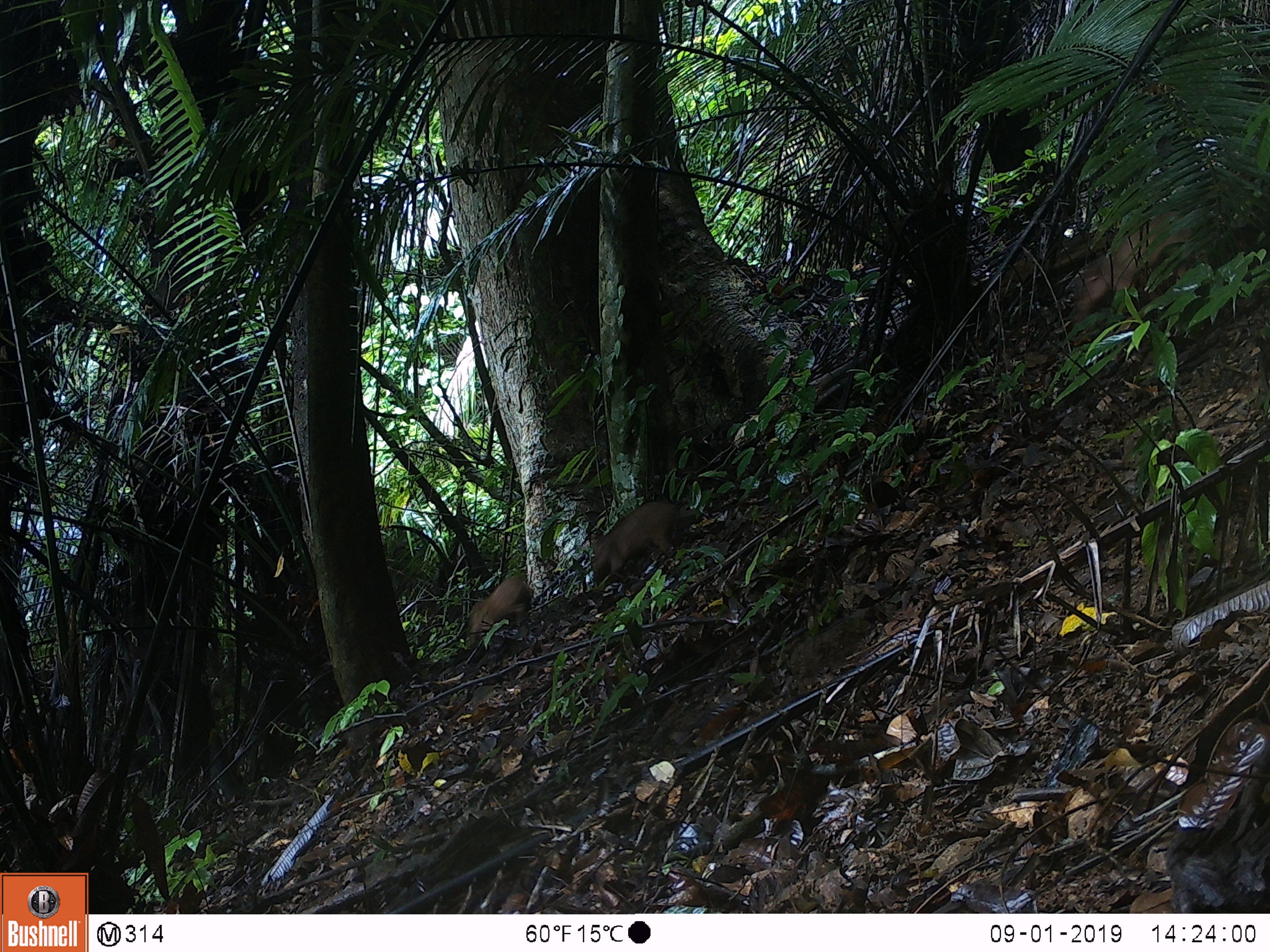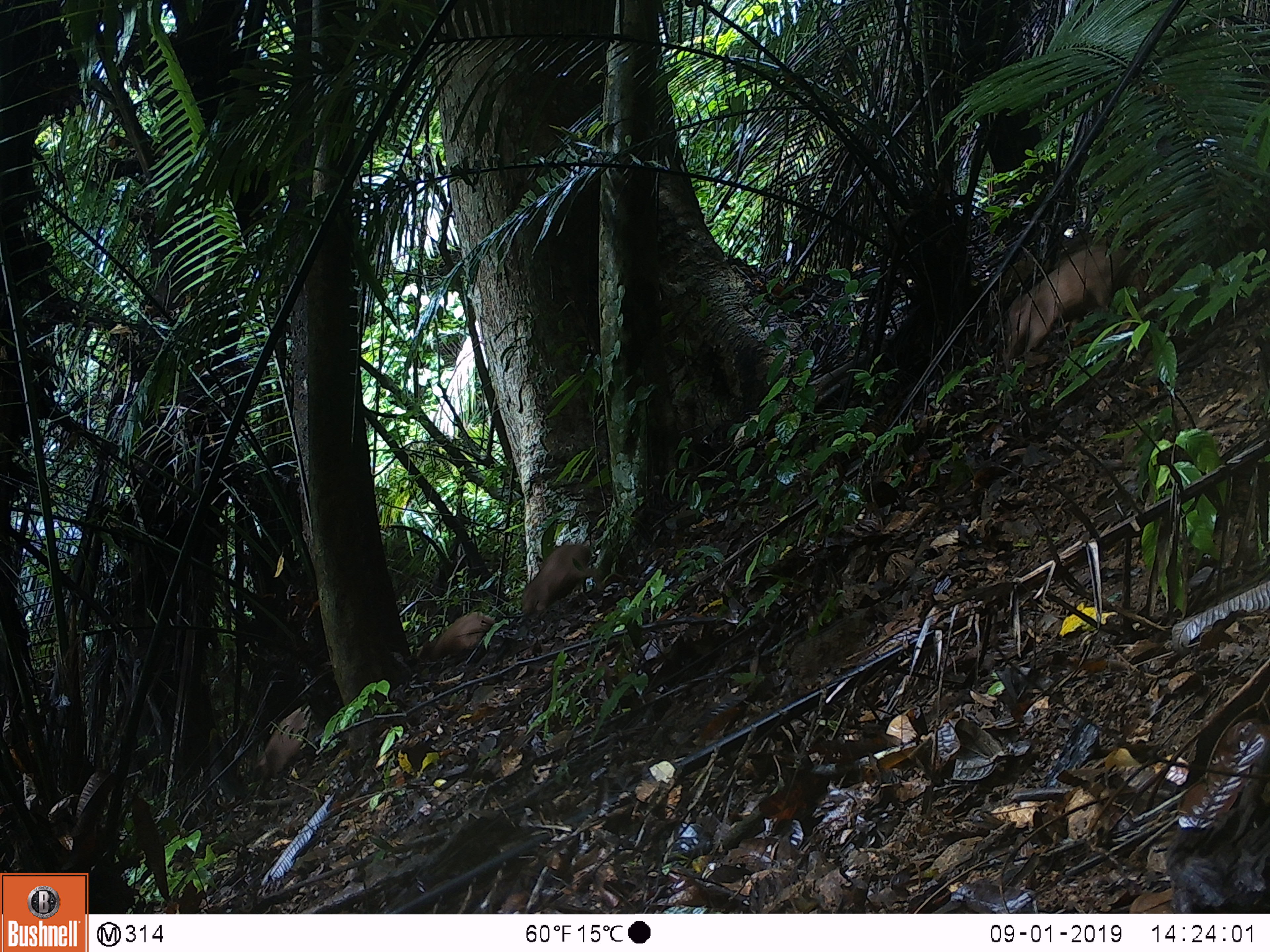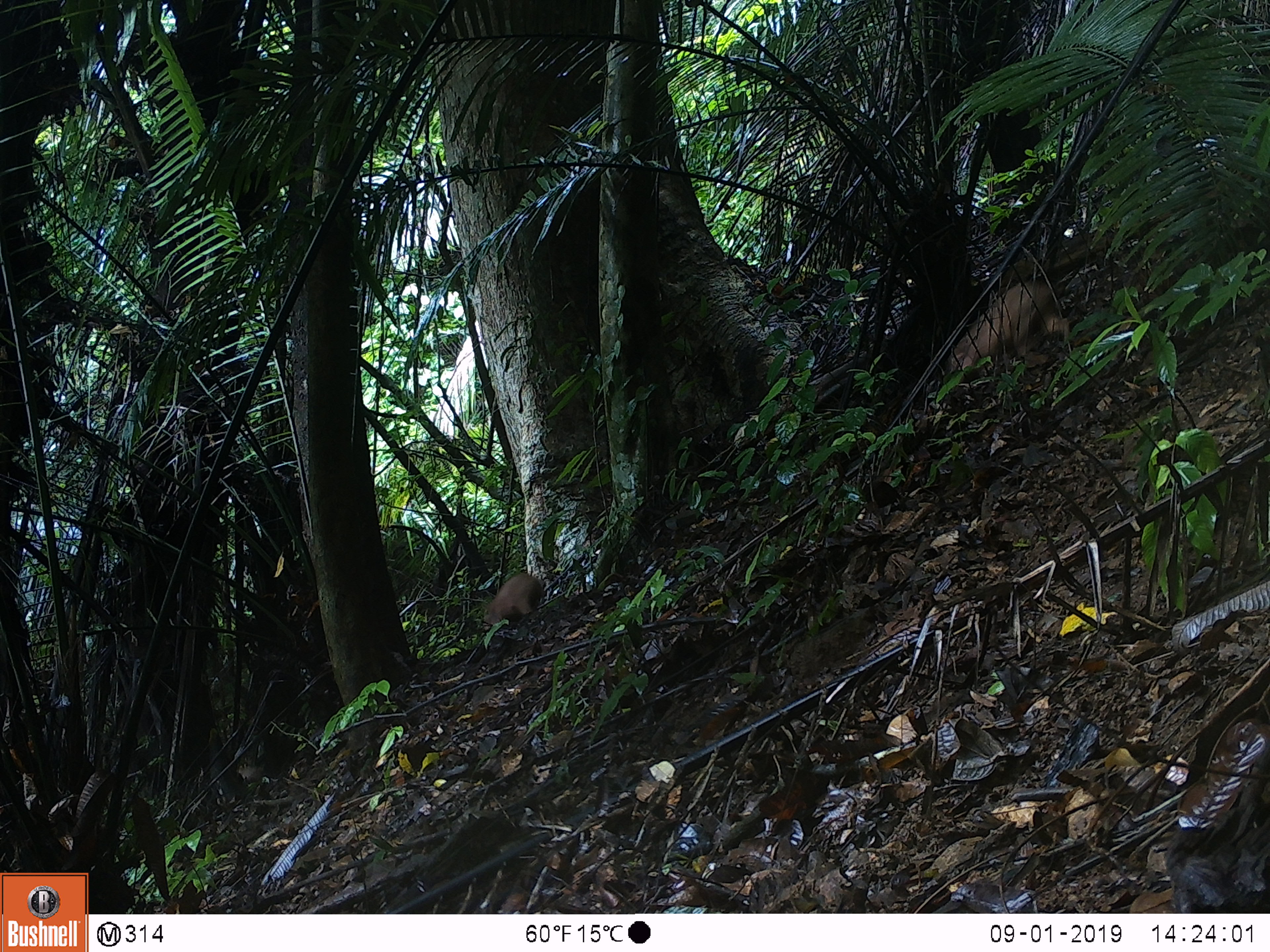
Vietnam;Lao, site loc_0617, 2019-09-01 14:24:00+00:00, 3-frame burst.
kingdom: Animalia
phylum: Chordata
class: Mammalia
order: Artiodactyla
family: Suidae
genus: Sus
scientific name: Sus scrofa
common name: eurasian wild pig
Eurasian wild pig (Sus scrofa). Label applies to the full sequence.